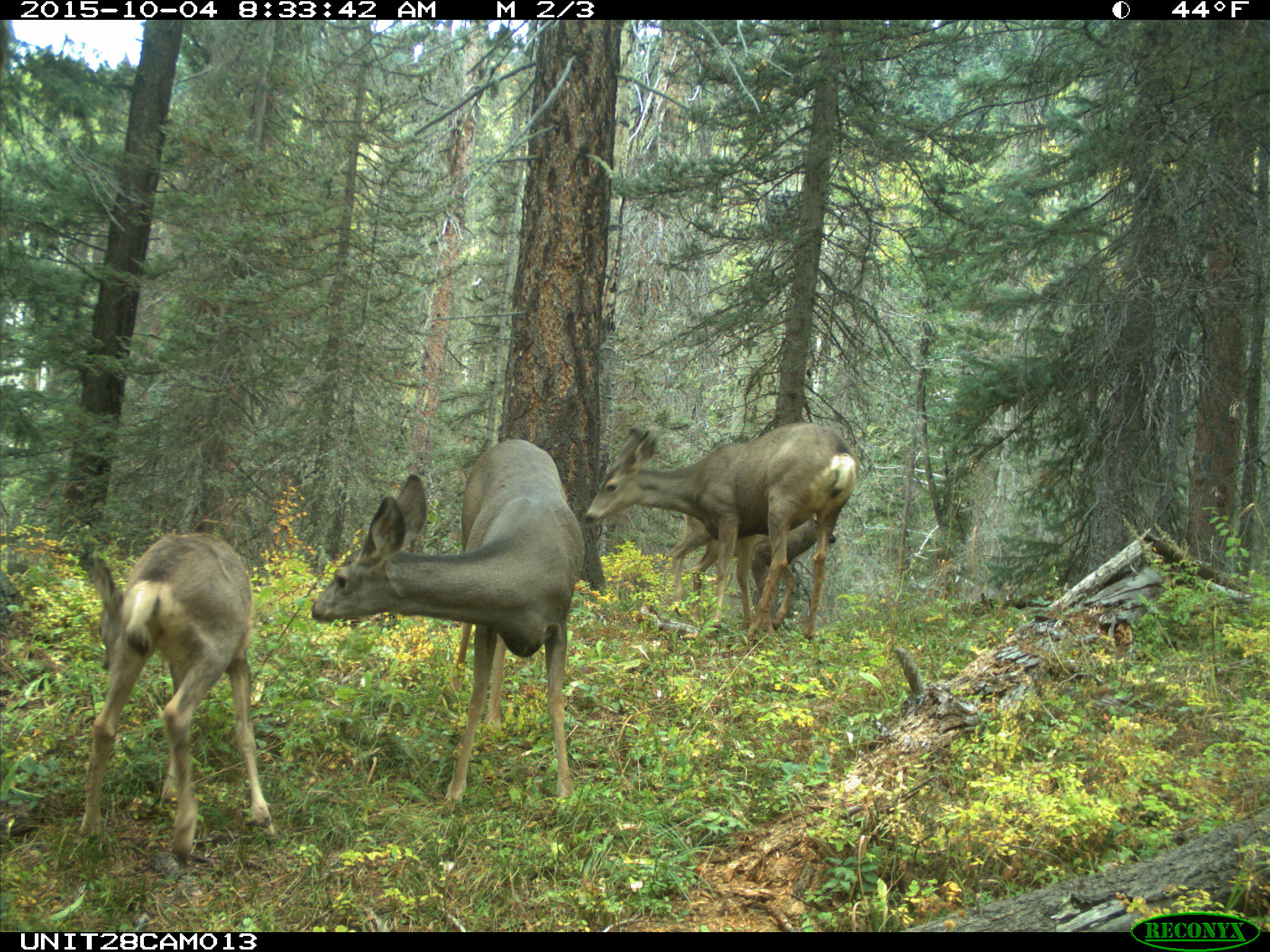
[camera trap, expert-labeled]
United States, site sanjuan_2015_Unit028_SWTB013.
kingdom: Animalia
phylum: Chordata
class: Mammalia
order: Artiodactyla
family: Cervidae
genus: Odocoileus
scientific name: Odocoileus hemionus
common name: mule deer